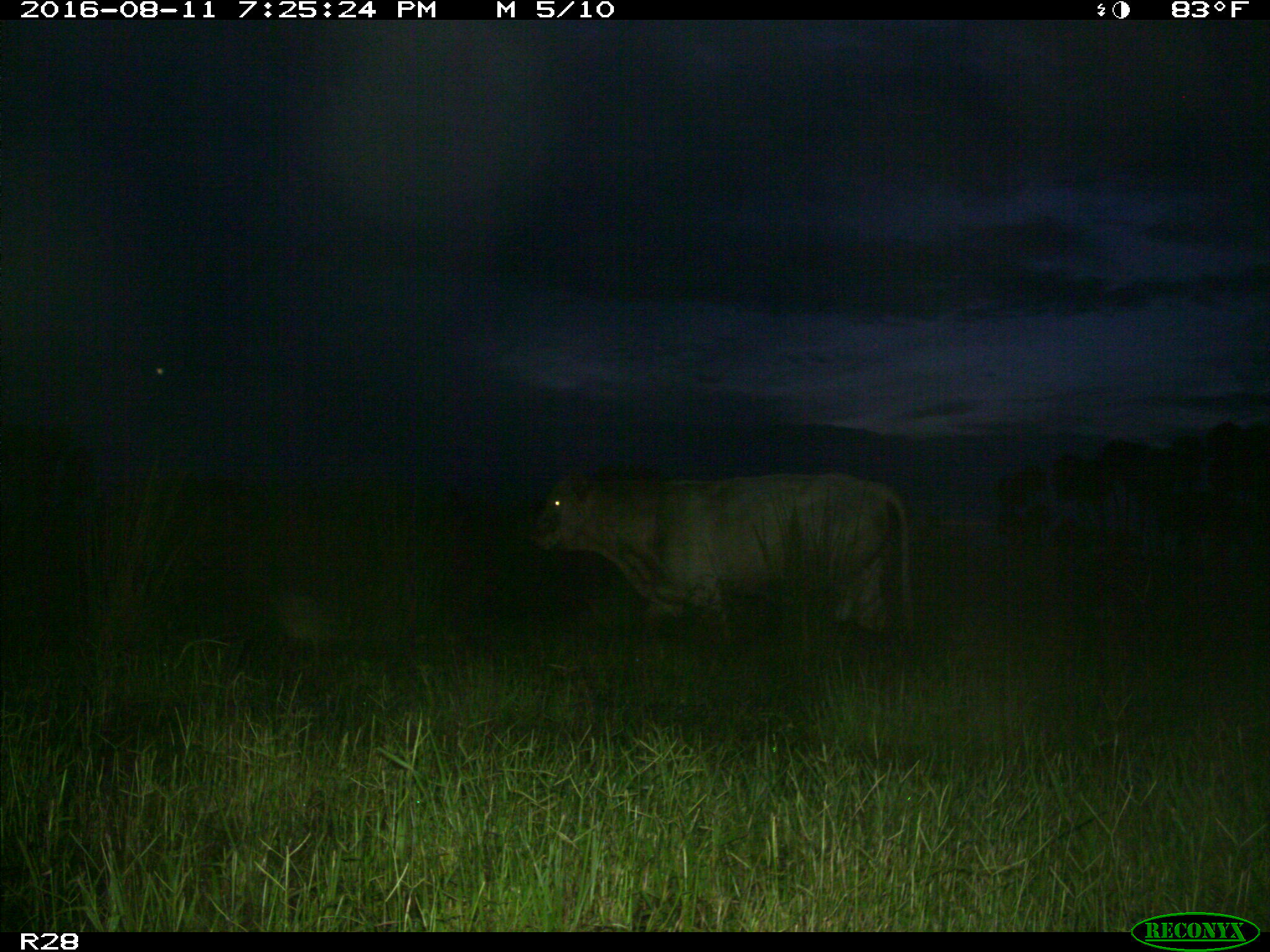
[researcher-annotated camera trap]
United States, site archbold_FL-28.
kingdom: Animalia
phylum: Chordata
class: Mammalia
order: Artiodactyla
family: Bovidae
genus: Bos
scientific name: Bos taurus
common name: domestic cow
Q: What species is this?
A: Bos taurus (domestic cow).